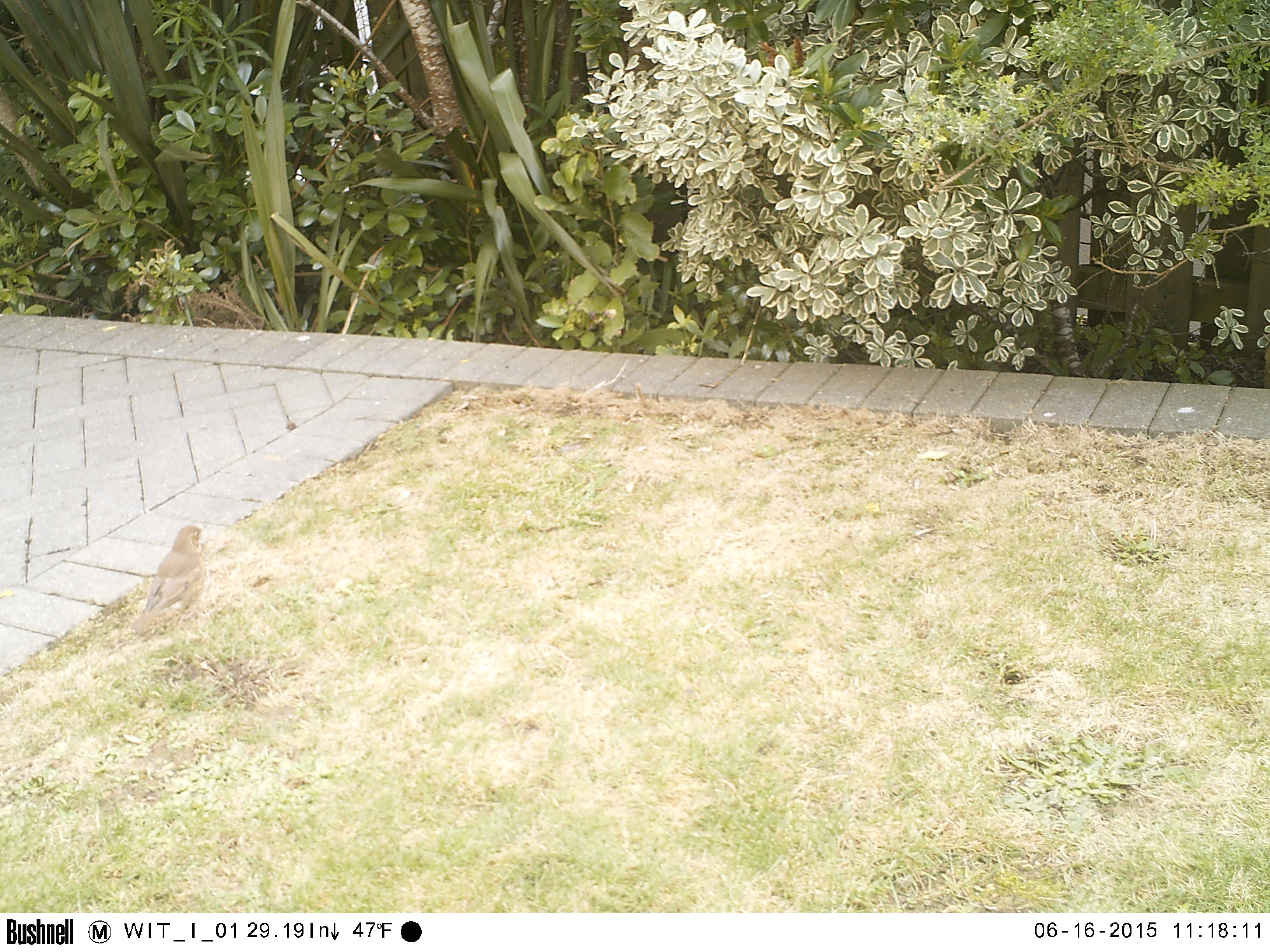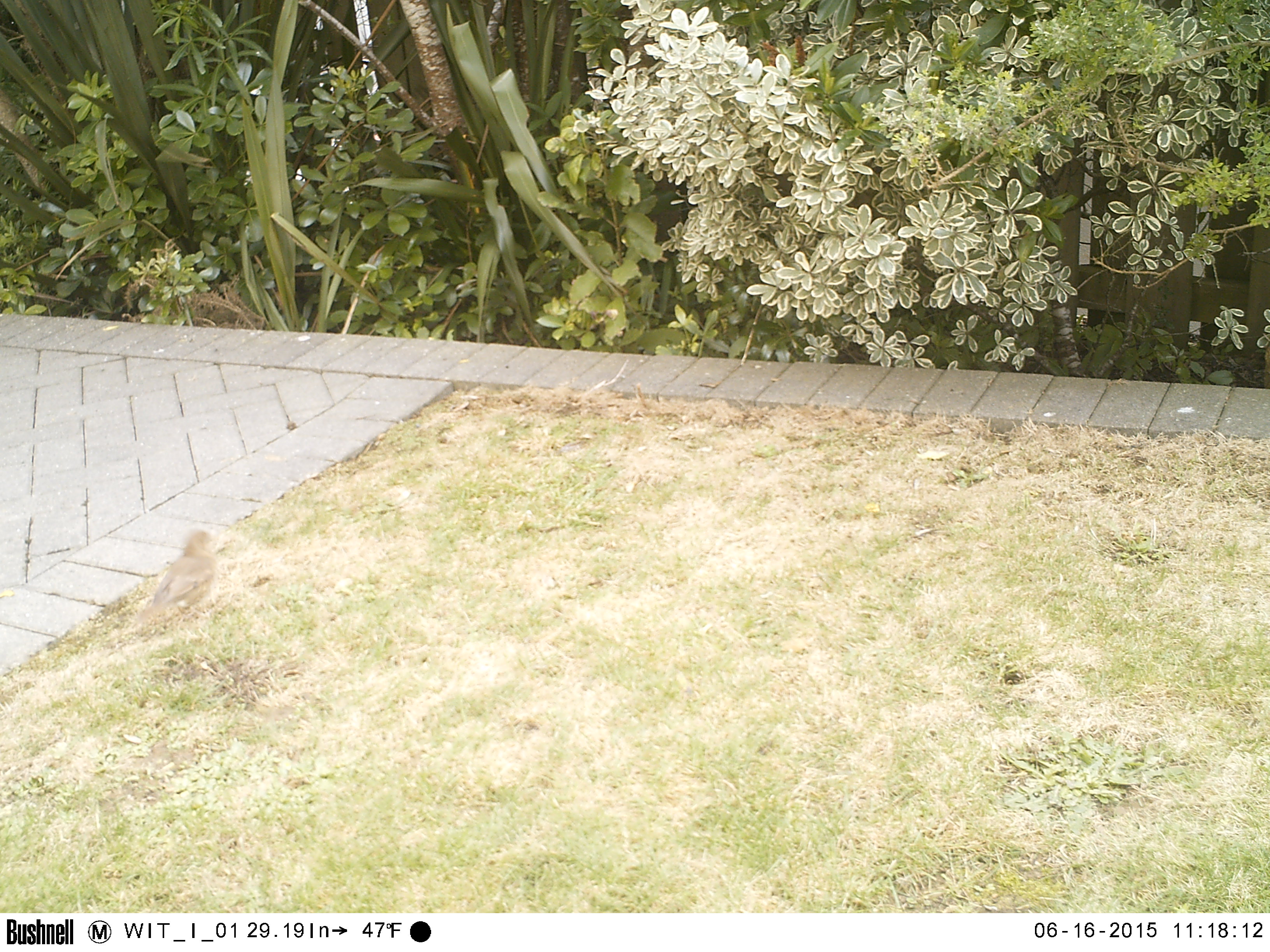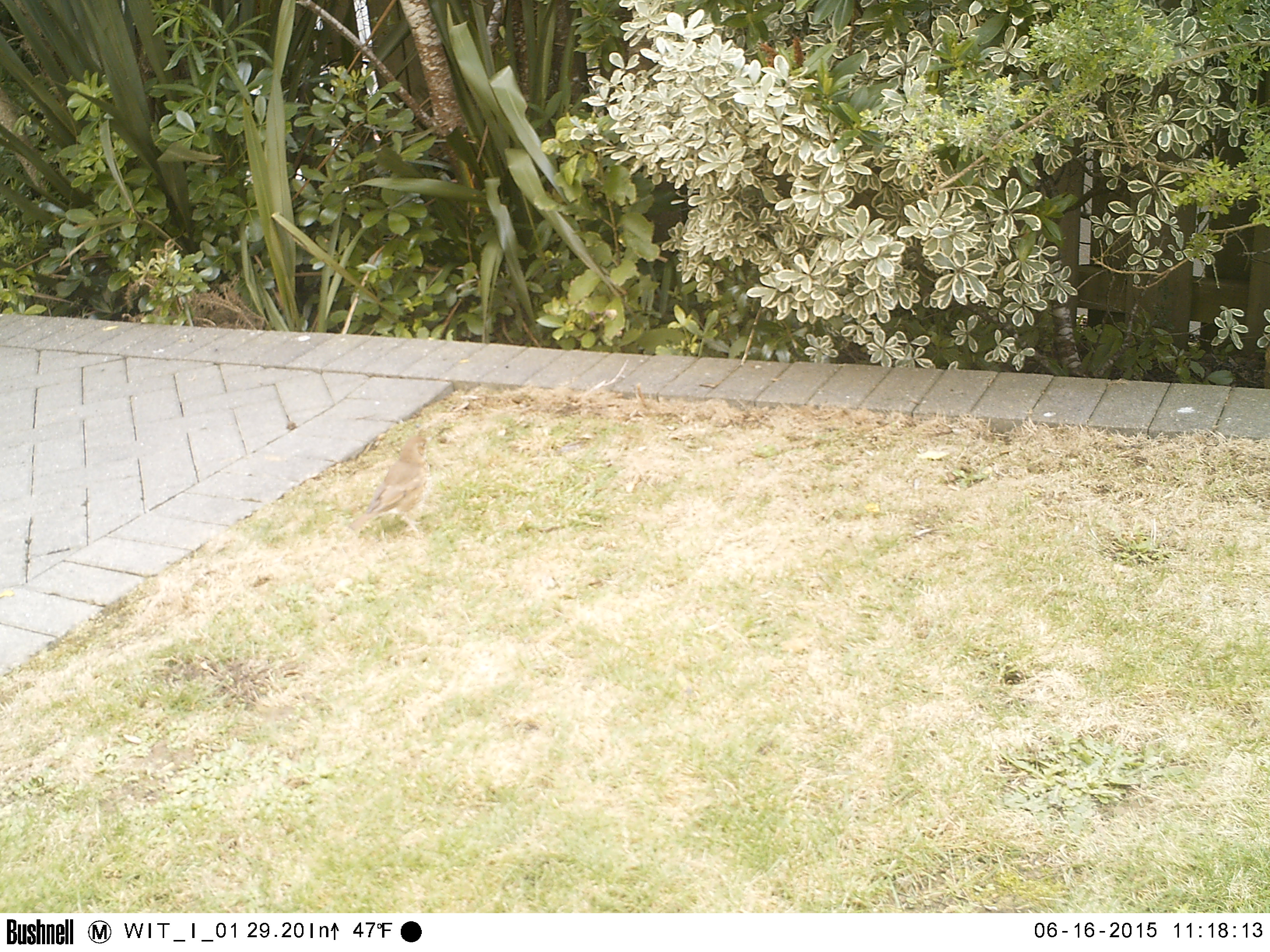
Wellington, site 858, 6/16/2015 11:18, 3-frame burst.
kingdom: Animalia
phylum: Chordata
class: Aves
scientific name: Aves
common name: bird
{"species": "bird (Aves)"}